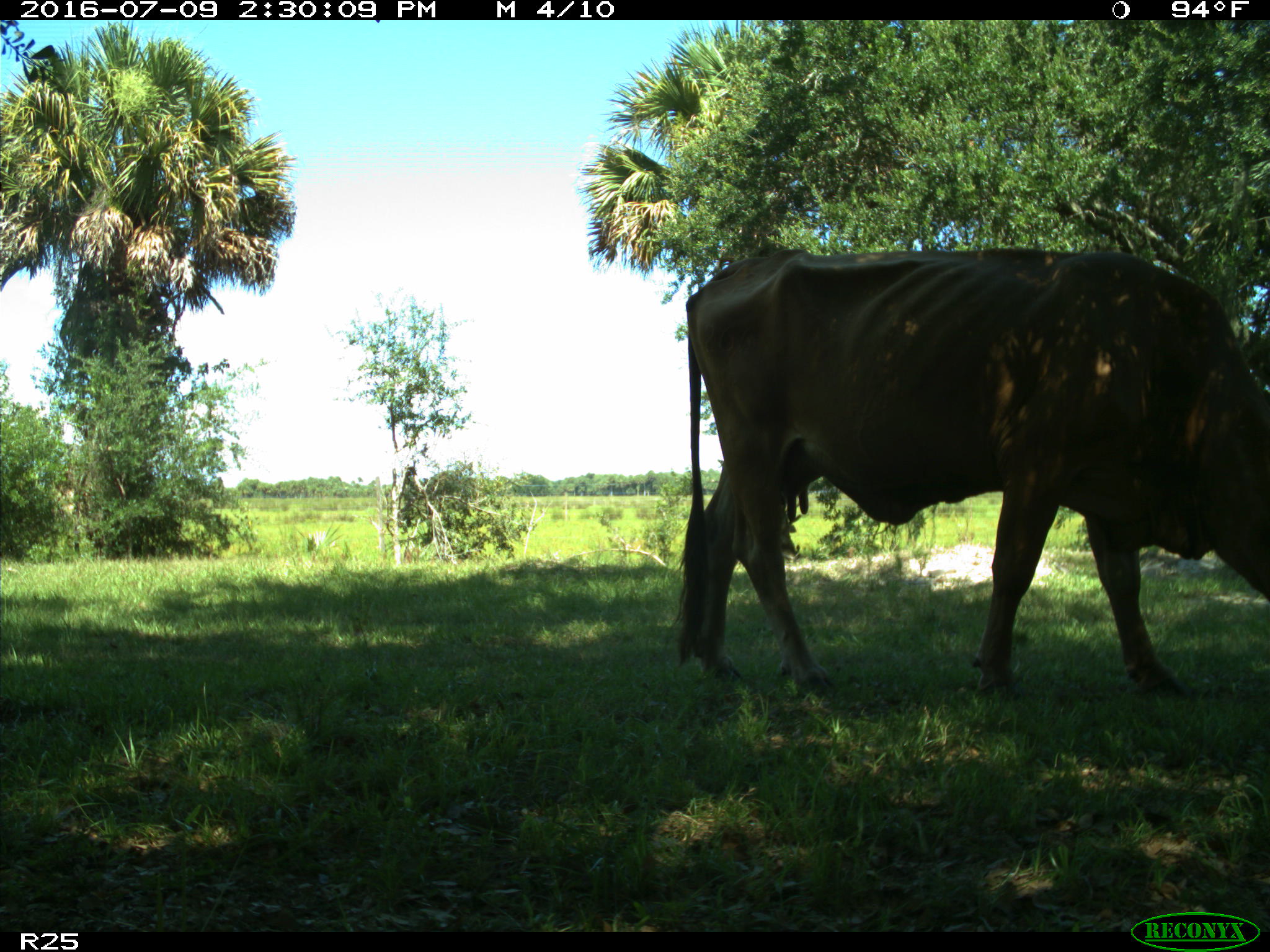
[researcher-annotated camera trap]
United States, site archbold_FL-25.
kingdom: Animalia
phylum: Chordata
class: Mammalia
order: Artiodactyla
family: Bovidae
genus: Bos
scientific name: Bos taurus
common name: domestic cow